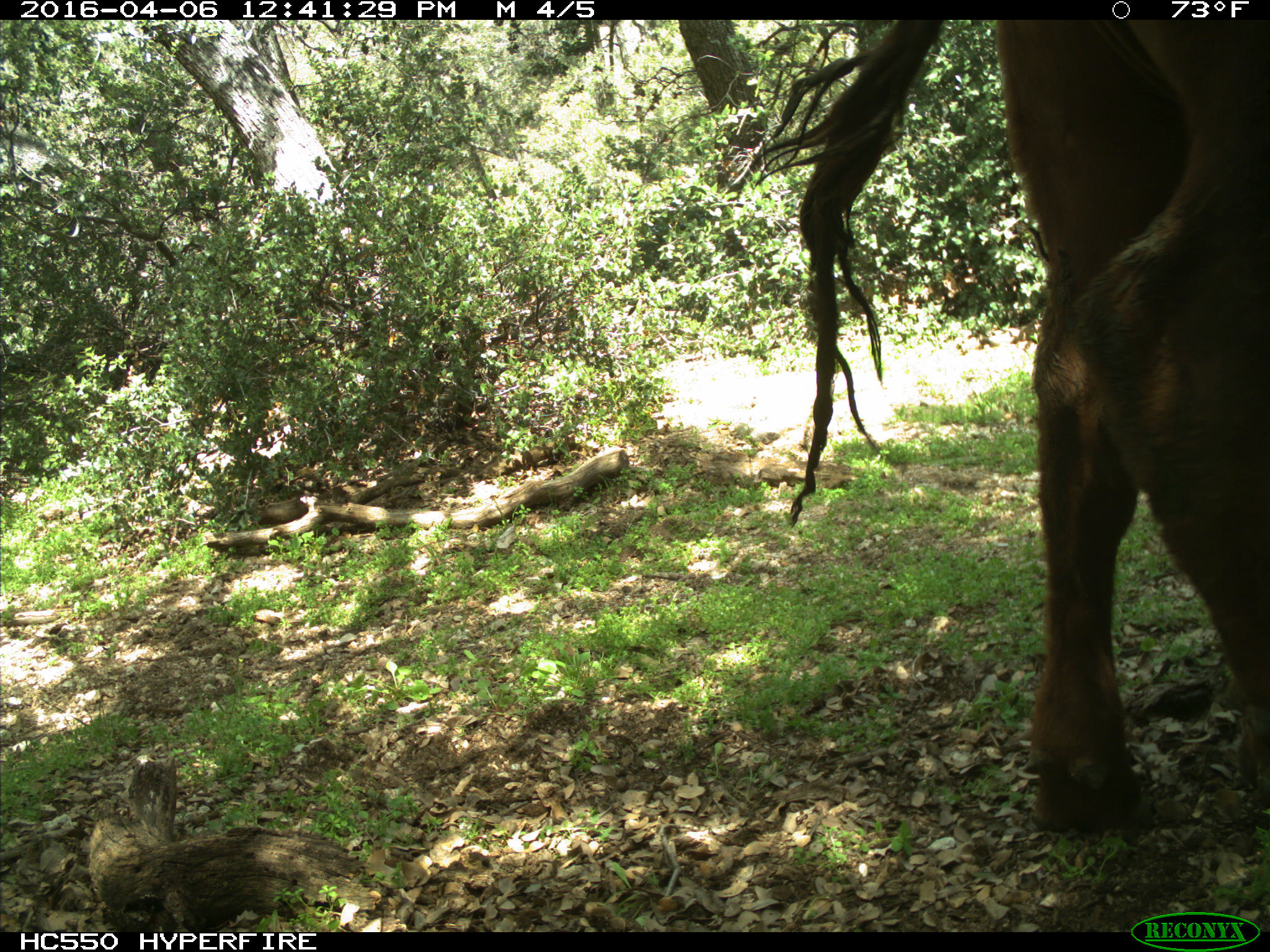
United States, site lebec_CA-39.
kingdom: Animalia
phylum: Chordata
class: Mammalia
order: Artiodactyla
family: Bovidae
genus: Bos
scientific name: Bos taurus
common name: domestic cow